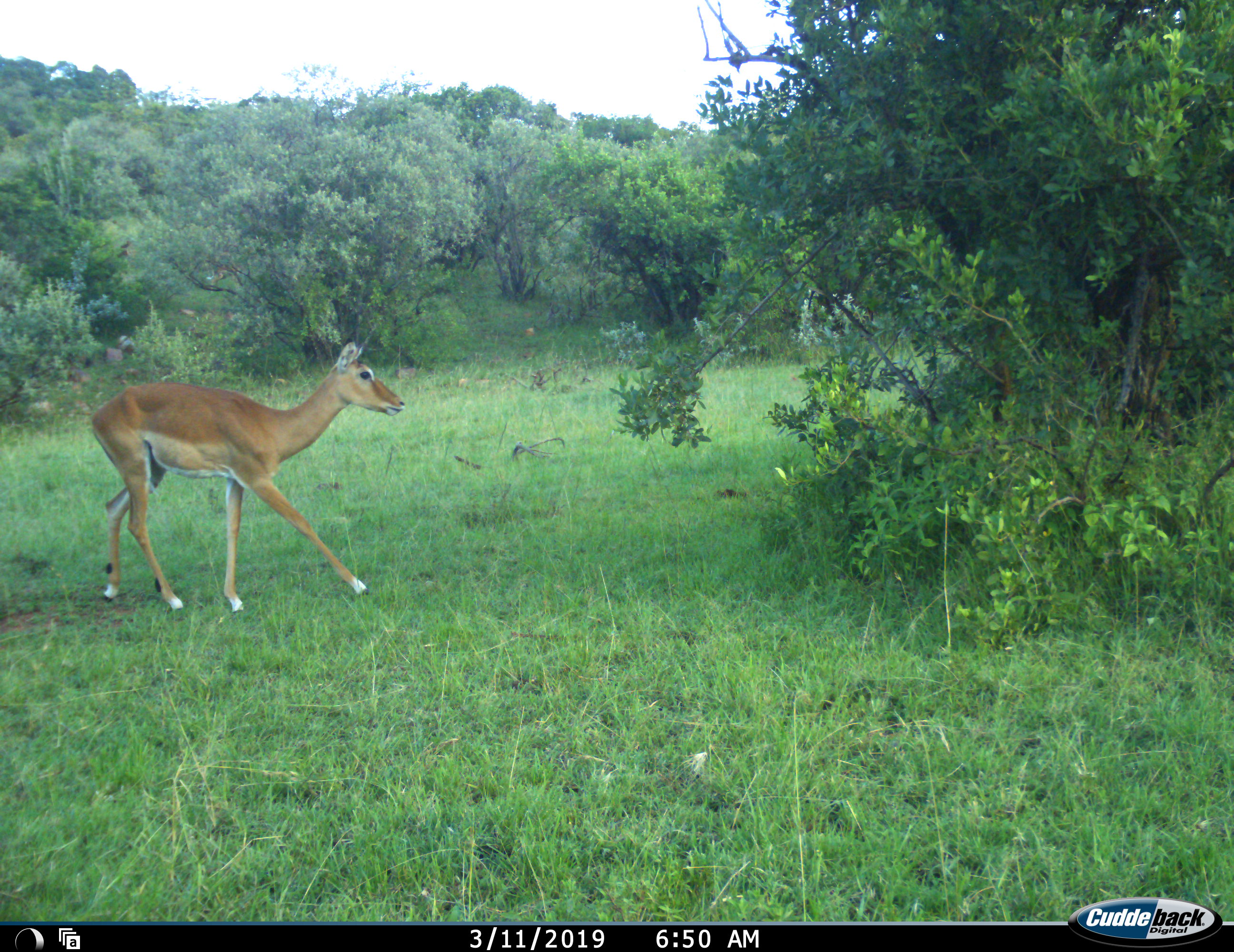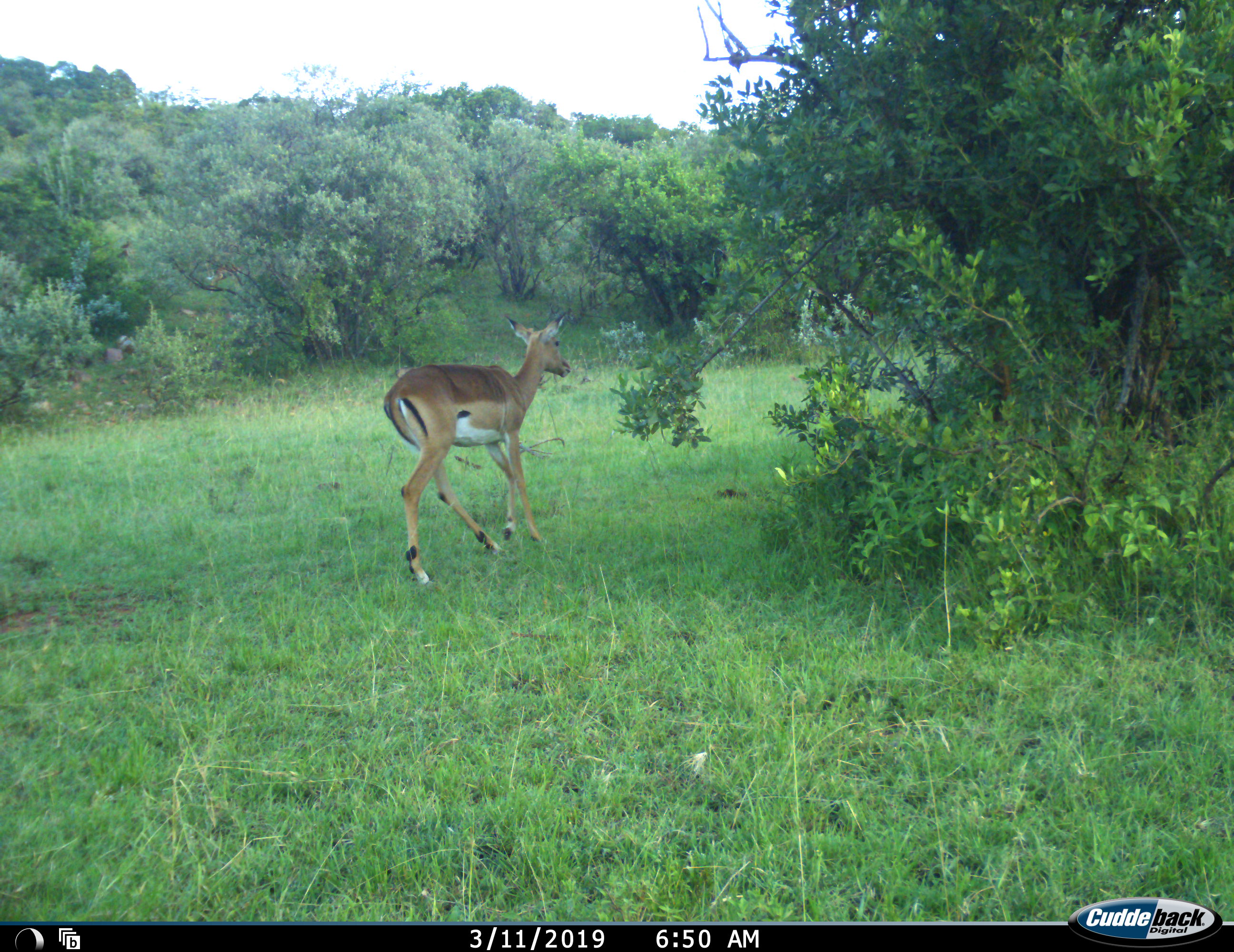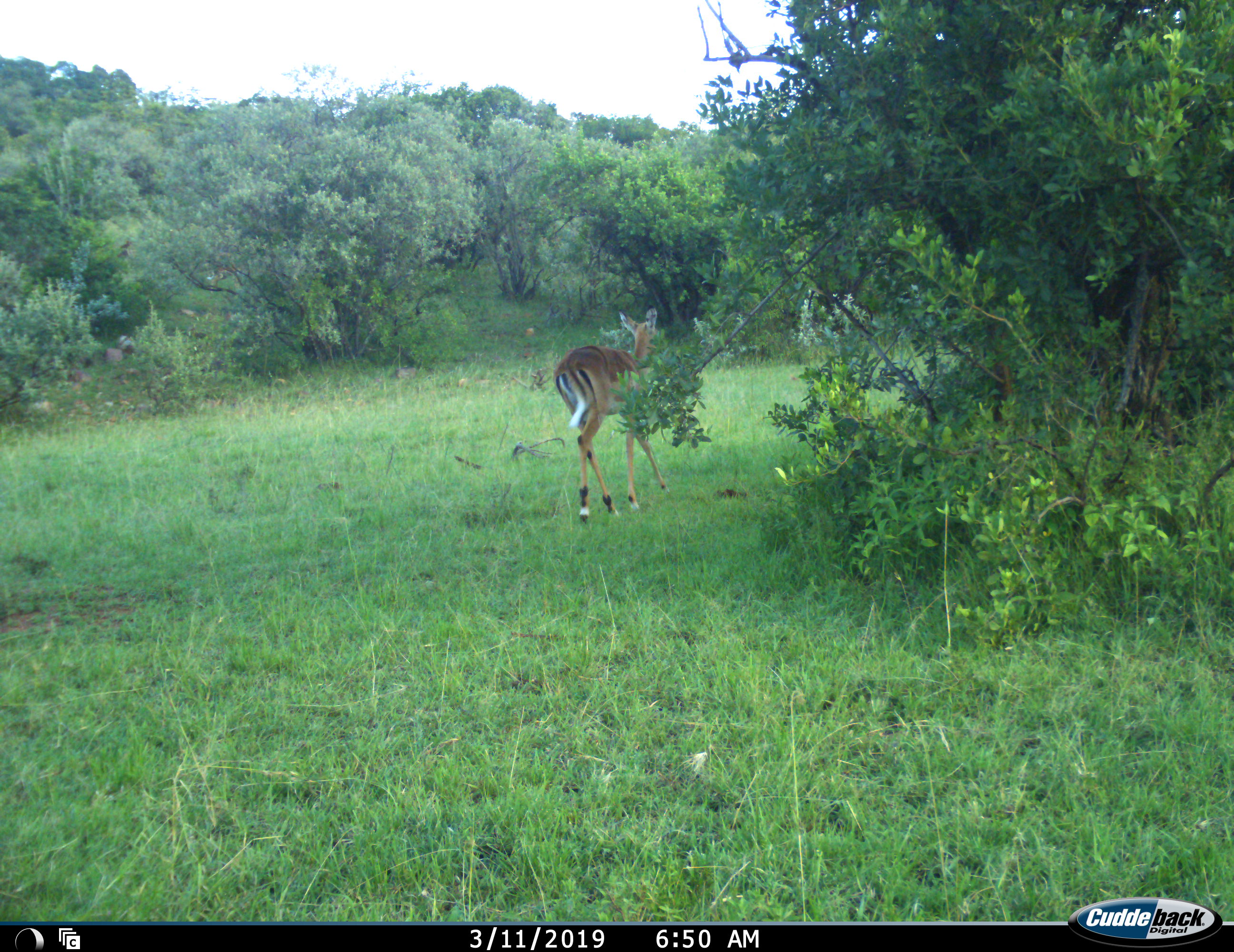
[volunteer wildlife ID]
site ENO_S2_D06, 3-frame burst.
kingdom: Animalia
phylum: Chordata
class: Mammalia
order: Artiodactyla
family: Bovidae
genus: Aepyceros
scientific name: Aepyceros melampus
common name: impala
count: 1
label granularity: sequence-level